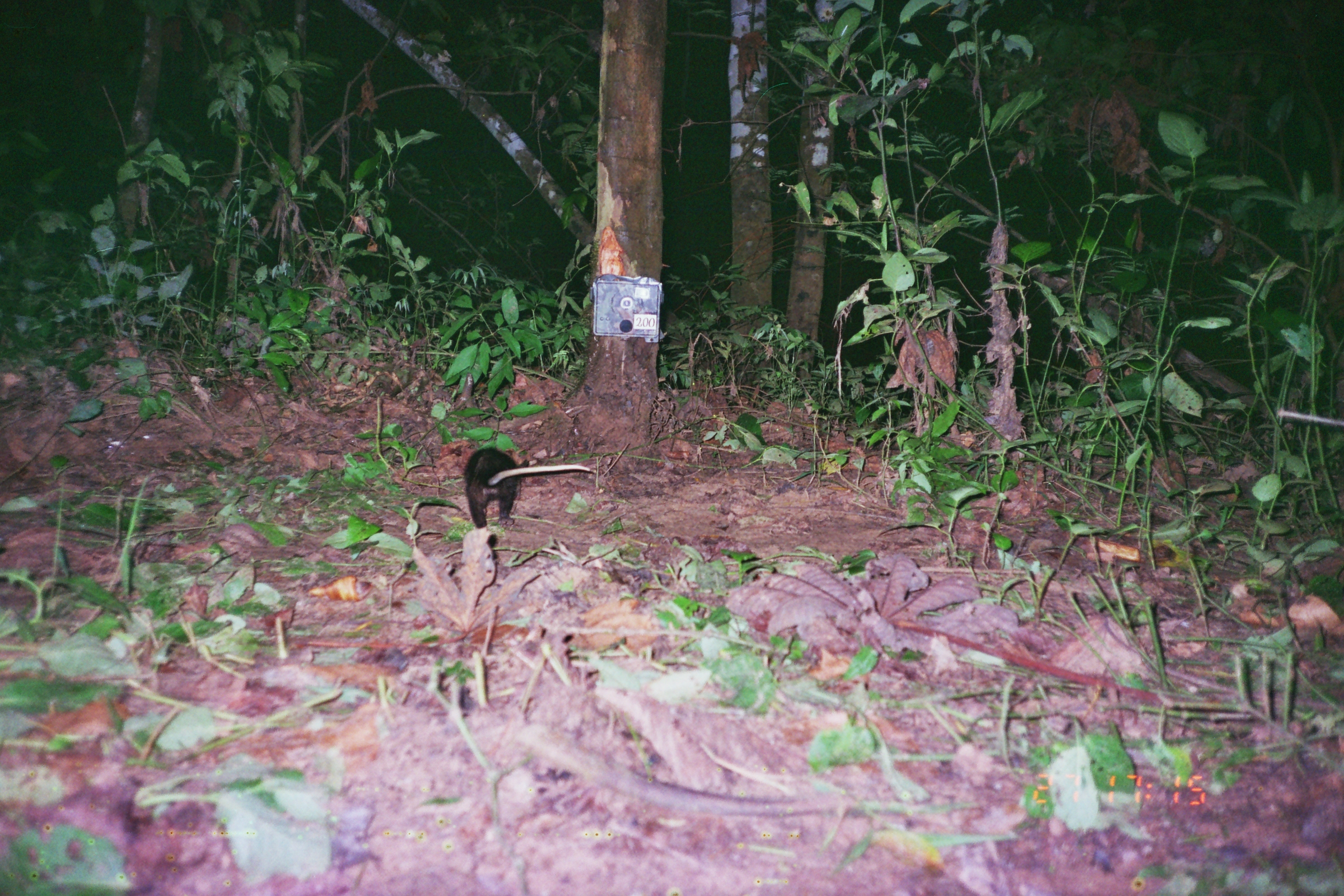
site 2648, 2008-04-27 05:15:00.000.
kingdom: Animalia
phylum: Chordata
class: Mammalia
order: Didelphimorphia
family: Didelphidae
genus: Didelphis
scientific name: Didelphis marsupialis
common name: southern opossum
Didelphis marsupialis (southern opossum).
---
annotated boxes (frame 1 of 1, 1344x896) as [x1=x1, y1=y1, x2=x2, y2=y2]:
didelphis marsupialis: [x1=464, y1=447, x2=591, y2=530]